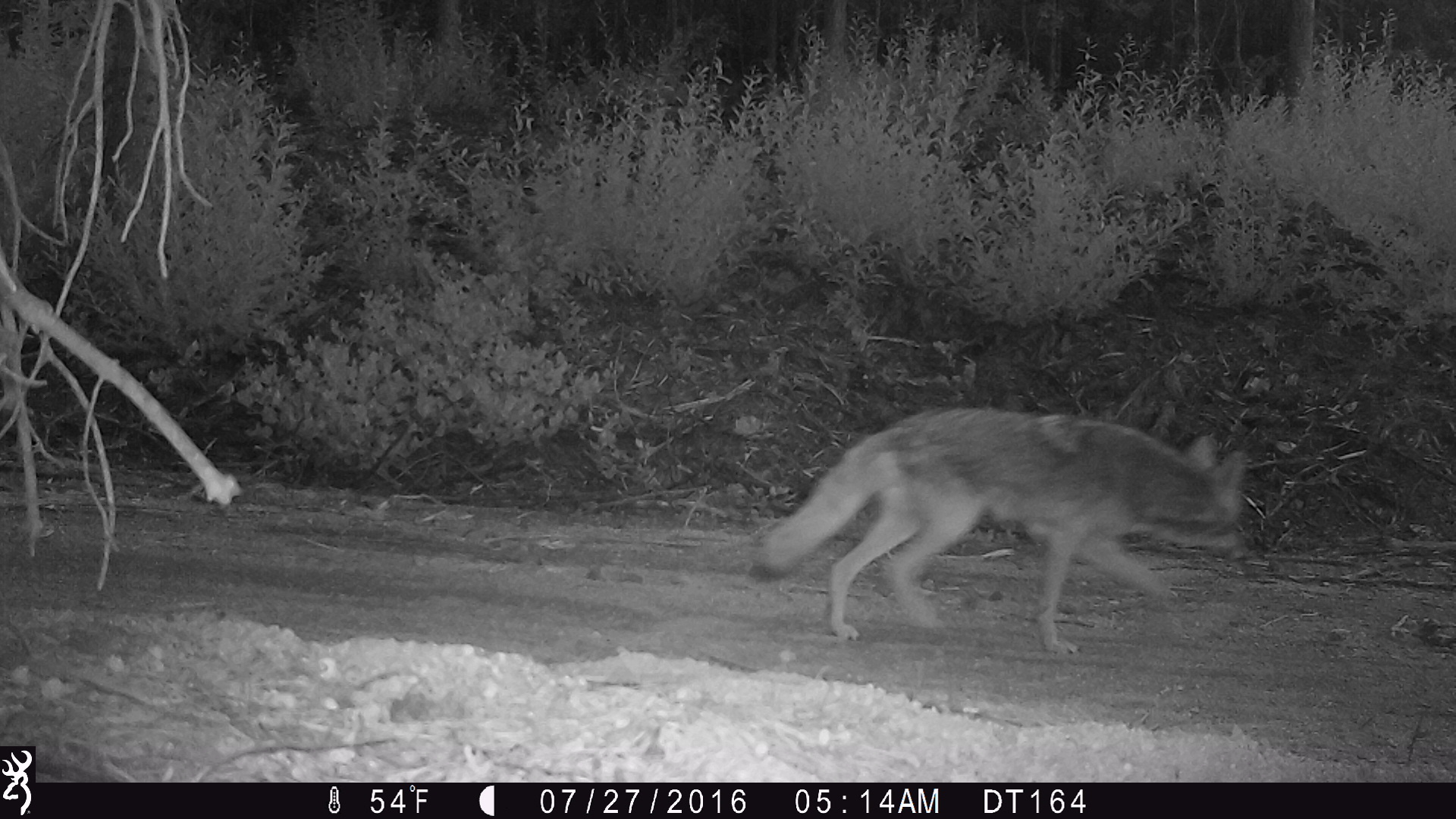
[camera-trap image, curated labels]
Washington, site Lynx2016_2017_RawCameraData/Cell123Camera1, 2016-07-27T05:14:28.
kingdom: Animalia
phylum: Chordata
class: Mammalia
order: Carnivora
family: Canidae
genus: Canis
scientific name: Canis latrans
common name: coyote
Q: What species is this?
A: Canis latrans (coyote).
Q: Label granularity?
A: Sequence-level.